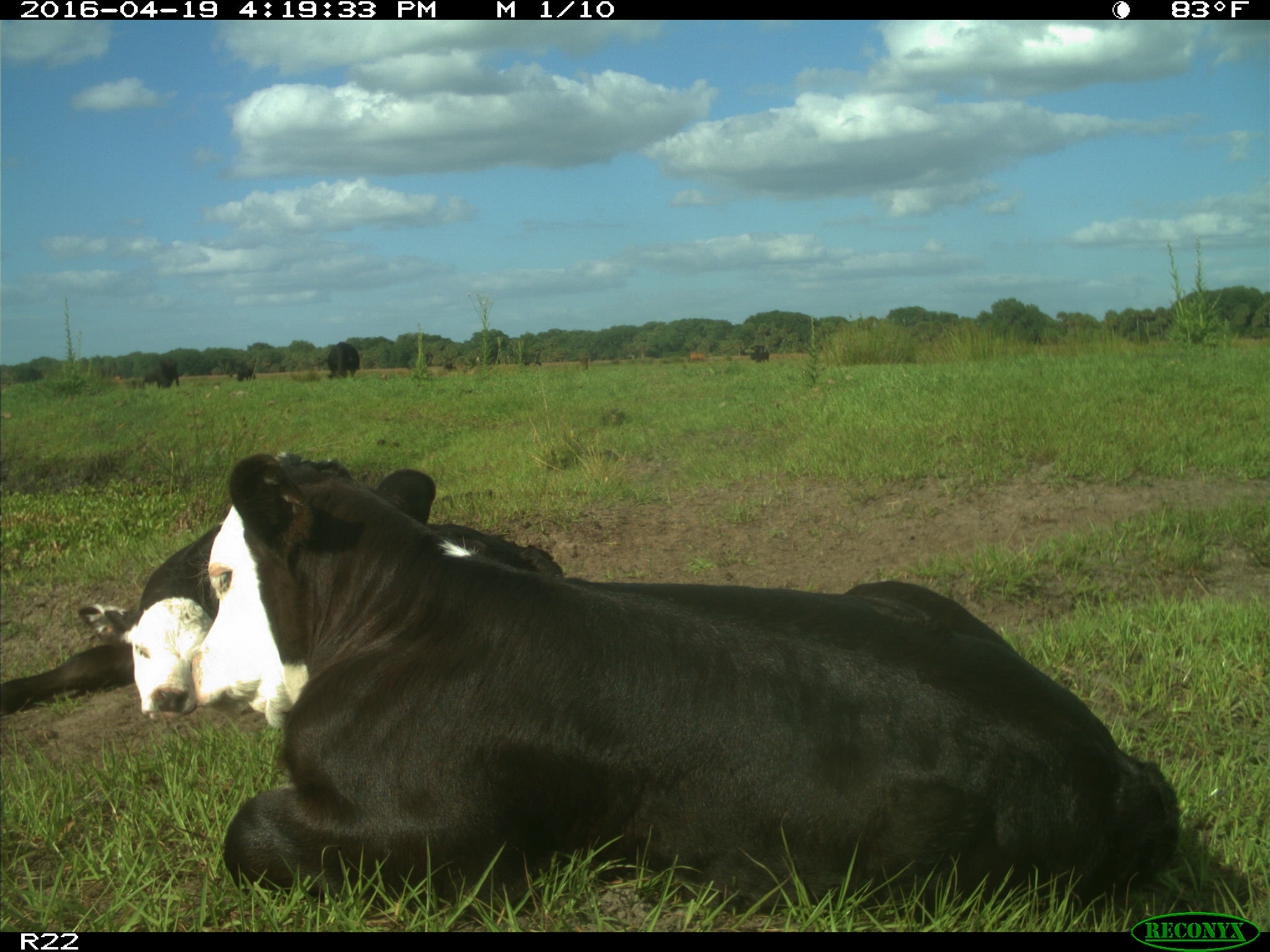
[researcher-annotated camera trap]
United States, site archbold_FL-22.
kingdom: Animalia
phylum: Chordata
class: Mammalia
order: Artiodactyla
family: Bovidae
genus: Bos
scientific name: Bos taurus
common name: domestic cow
Bos taurus (domestic cow).